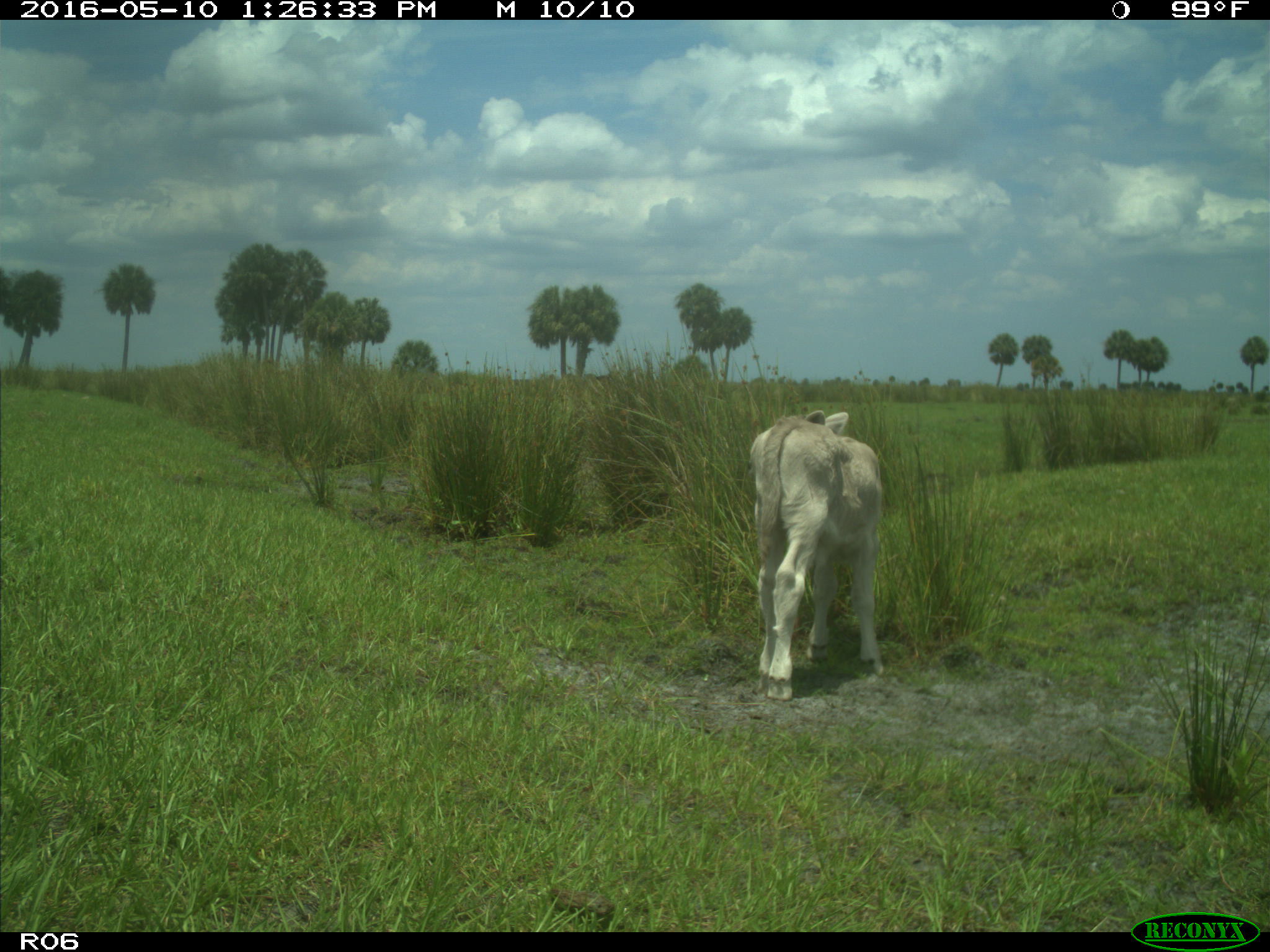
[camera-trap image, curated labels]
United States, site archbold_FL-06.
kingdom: Animalia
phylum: Chordata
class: Mammalia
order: Artiodactyla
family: Bovidae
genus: Bos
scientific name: Bos taurus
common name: domestic cow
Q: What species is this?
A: Bos taurus (domestic cow).